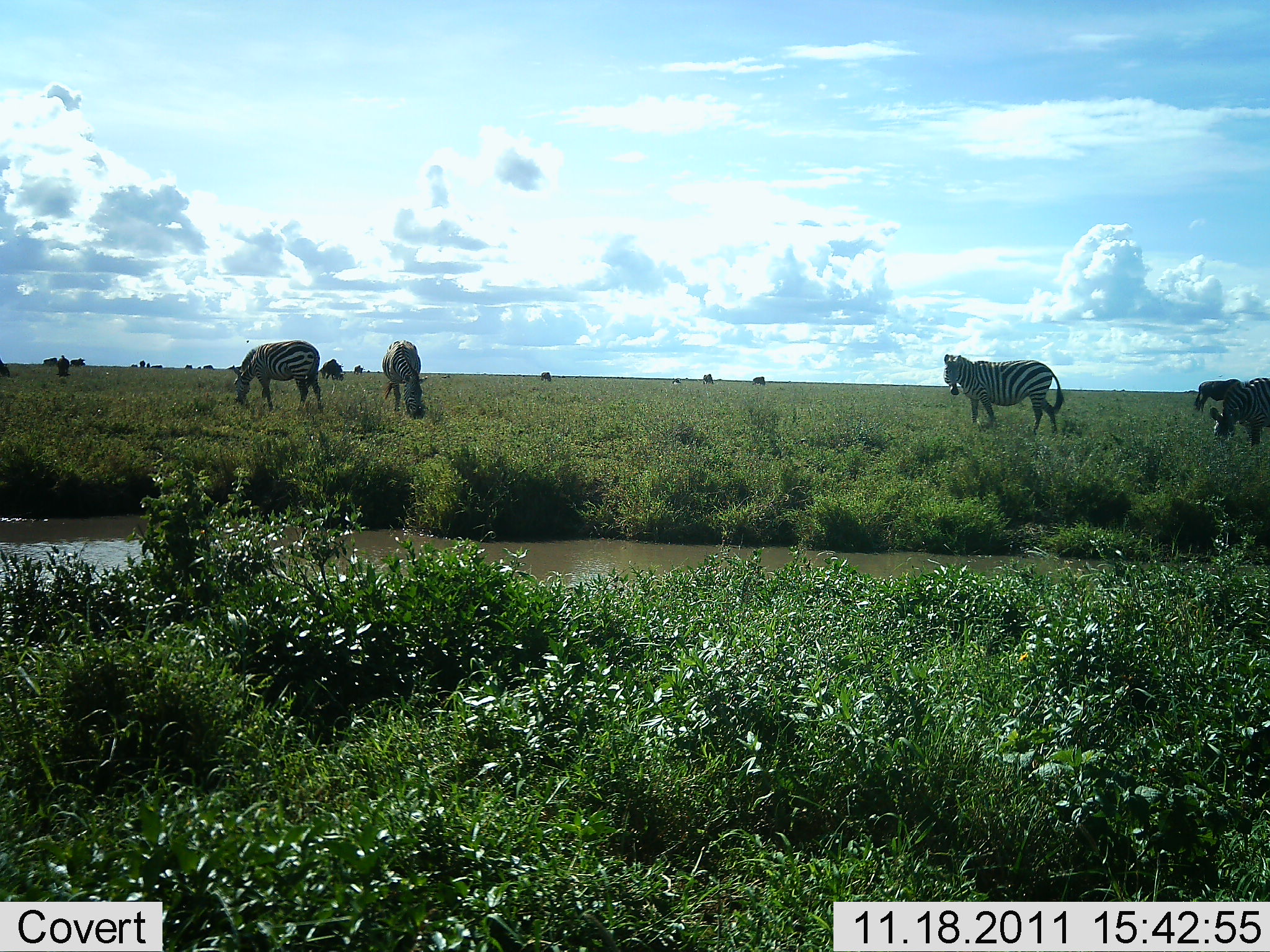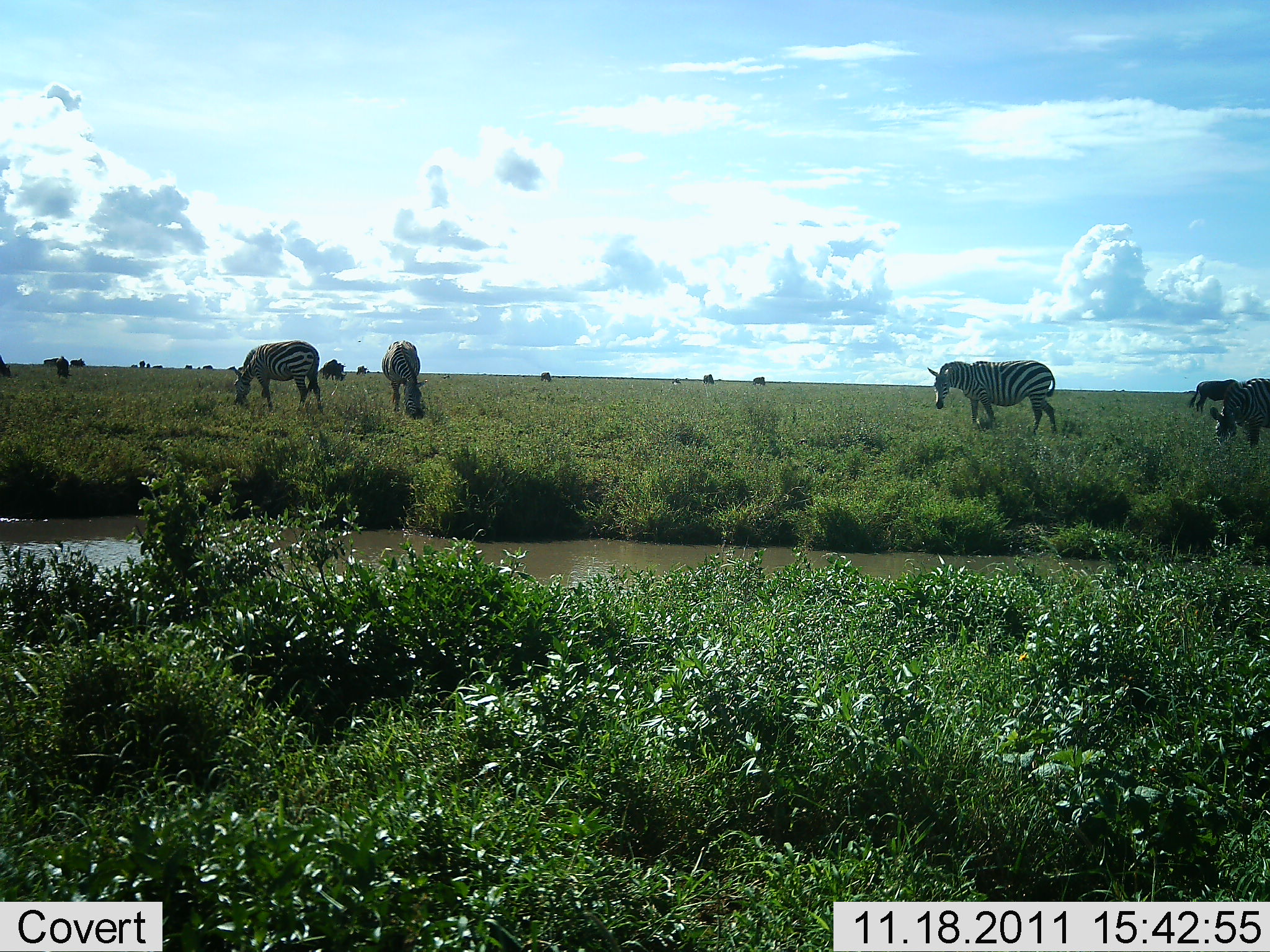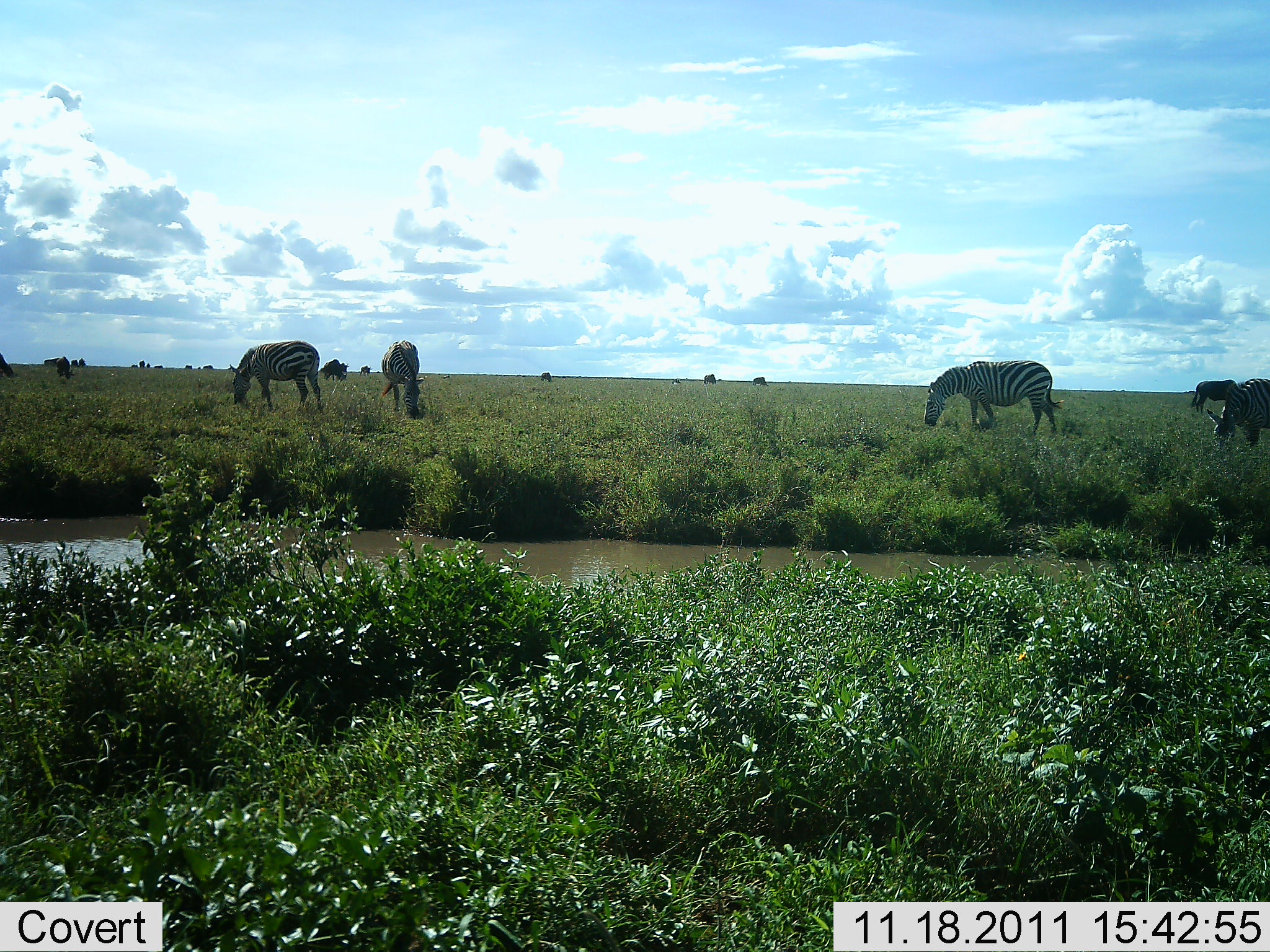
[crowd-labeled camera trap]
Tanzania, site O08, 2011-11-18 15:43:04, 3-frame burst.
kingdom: Animalia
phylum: Chordata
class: Mammalia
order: Perissodactyla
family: Equidae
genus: Equus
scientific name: Equus quagga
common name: plains zebra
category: zebra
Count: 5.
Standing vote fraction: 43%.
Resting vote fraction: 0%.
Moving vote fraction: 7%.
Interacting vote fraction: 0%.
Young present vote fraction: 0%.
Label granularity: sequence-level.